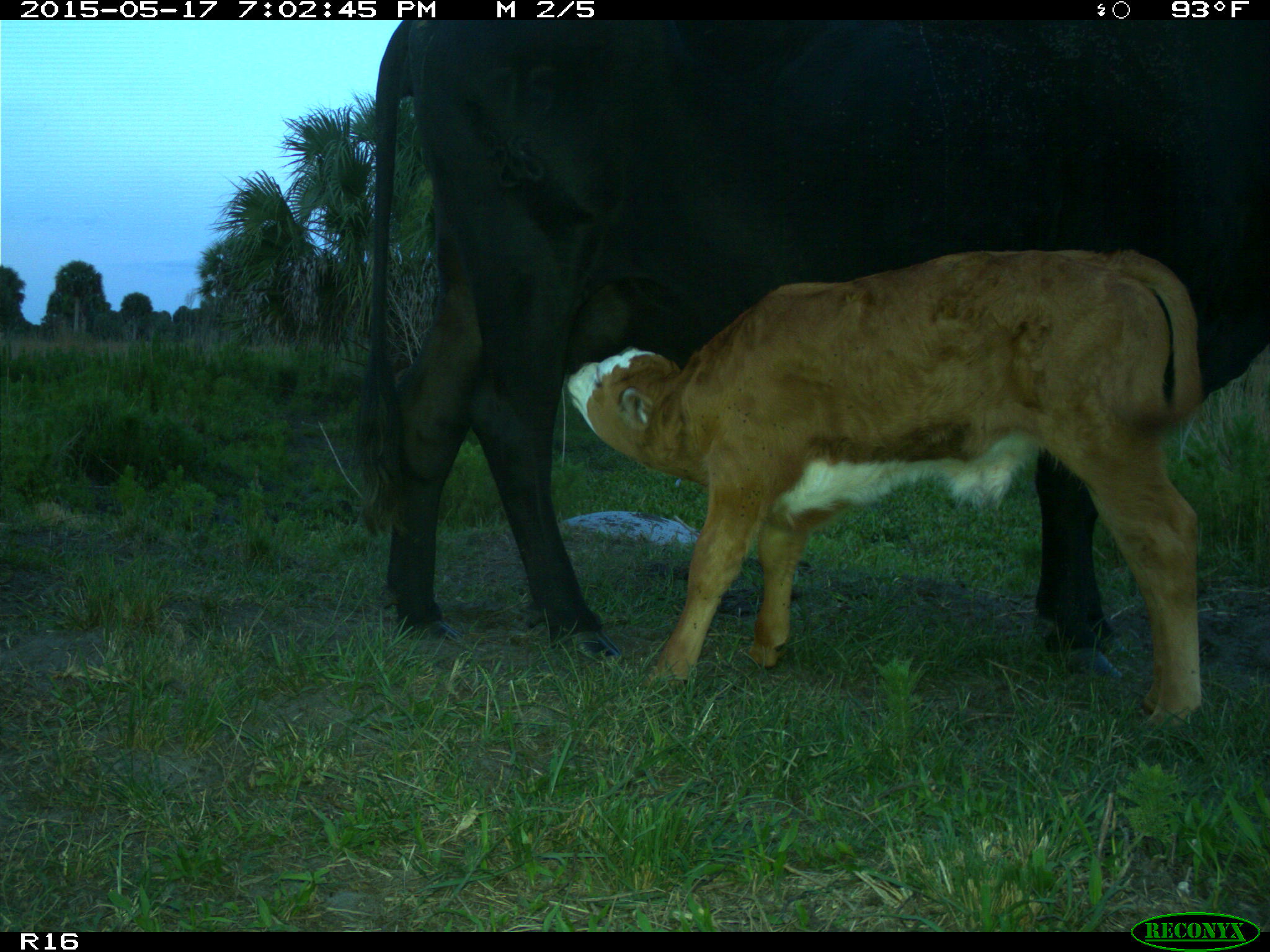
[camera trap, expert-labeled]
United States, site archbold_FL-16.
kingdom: Animalia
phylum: Chordata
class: Mammalia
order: Artiodactyla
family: Bovidae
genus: Bos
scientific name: Bos taurus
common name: domestic cow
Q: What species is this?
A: Bos taurus (domestic cow).